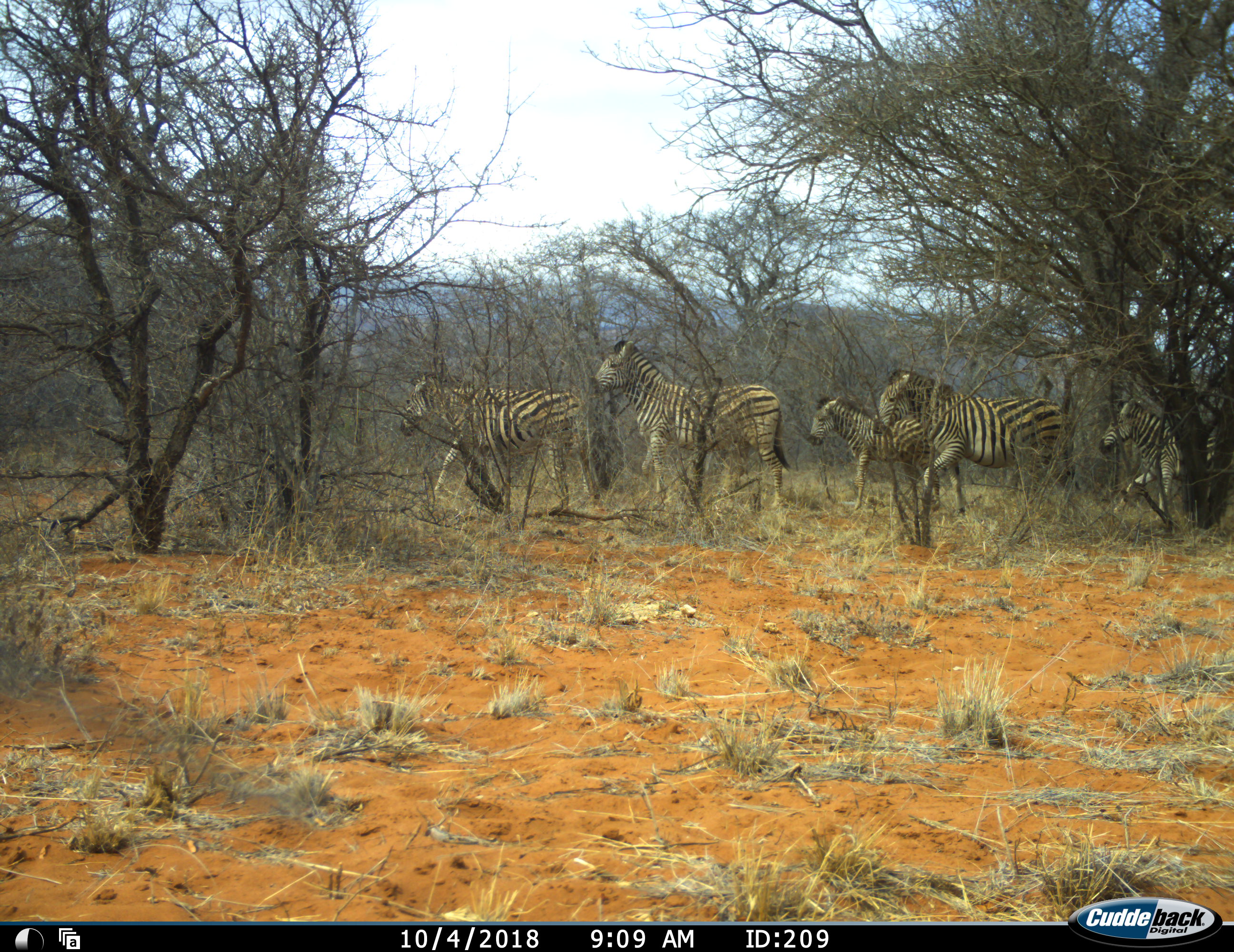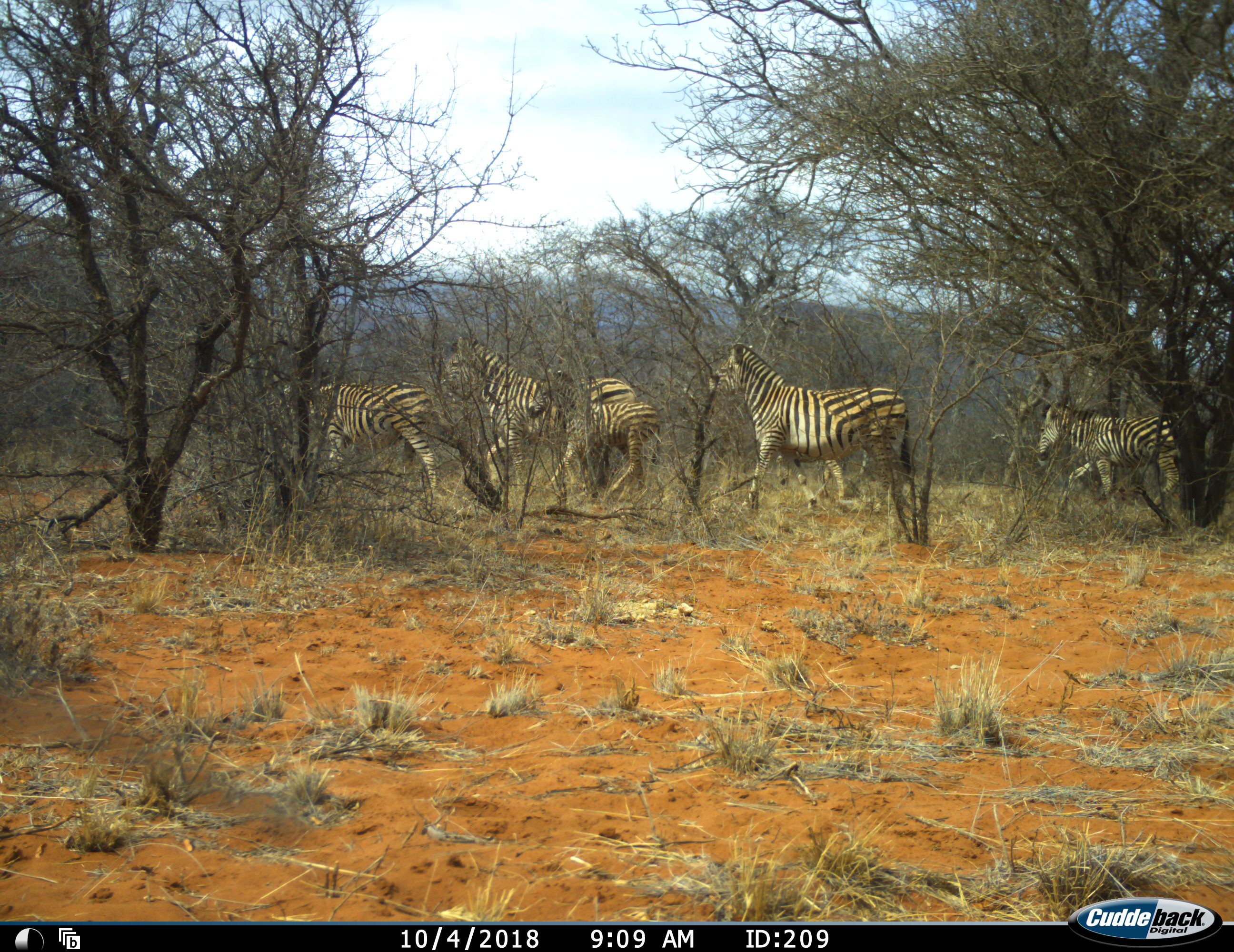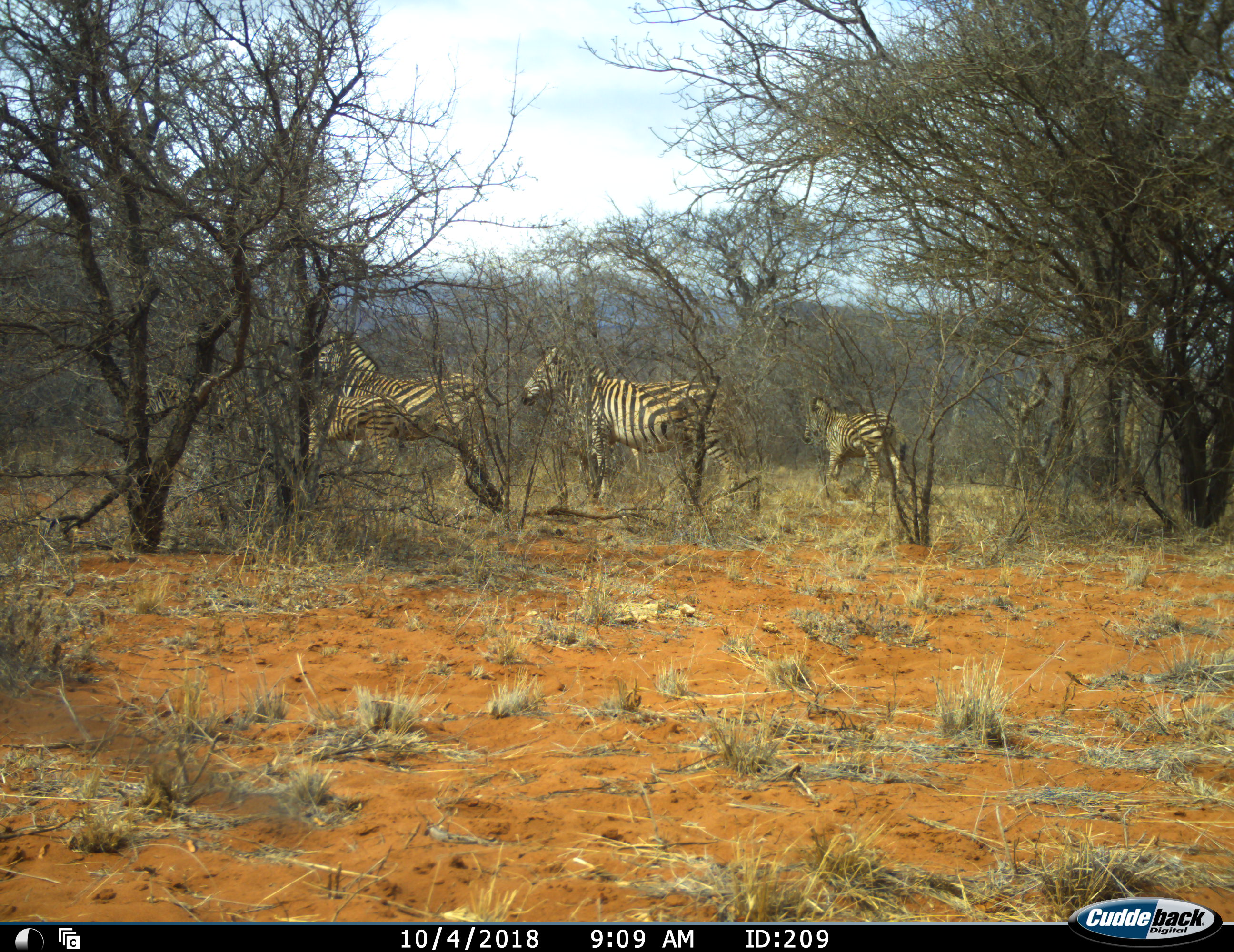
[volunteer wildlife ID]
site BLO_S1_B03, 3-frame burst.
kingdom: Animalia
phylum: Chordata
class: Mammalia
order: Perissodactyla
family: Equidae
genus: Equus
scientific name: Equus quagga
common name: plains zebra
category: zebraplains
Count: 5.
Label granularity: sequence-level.